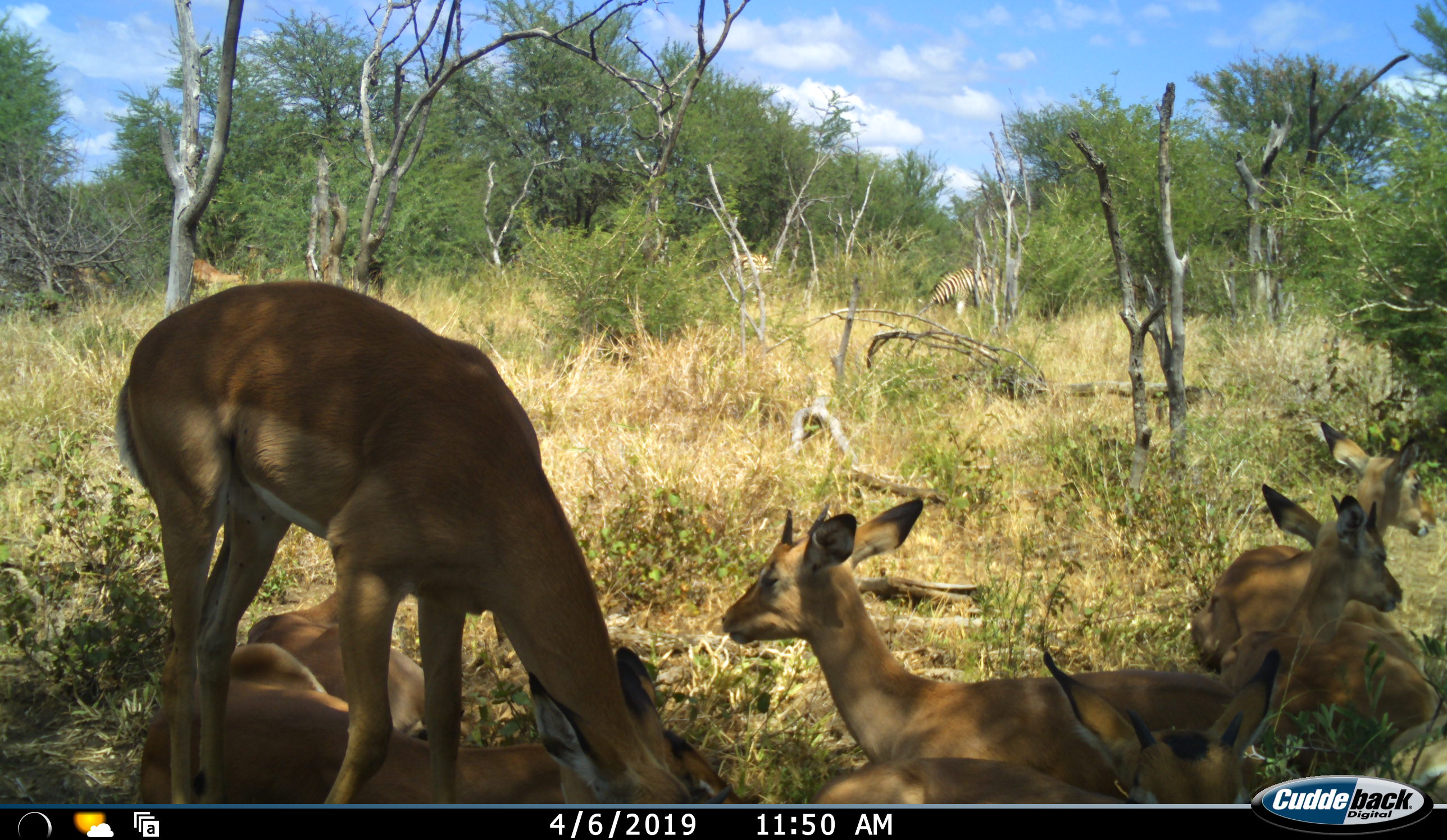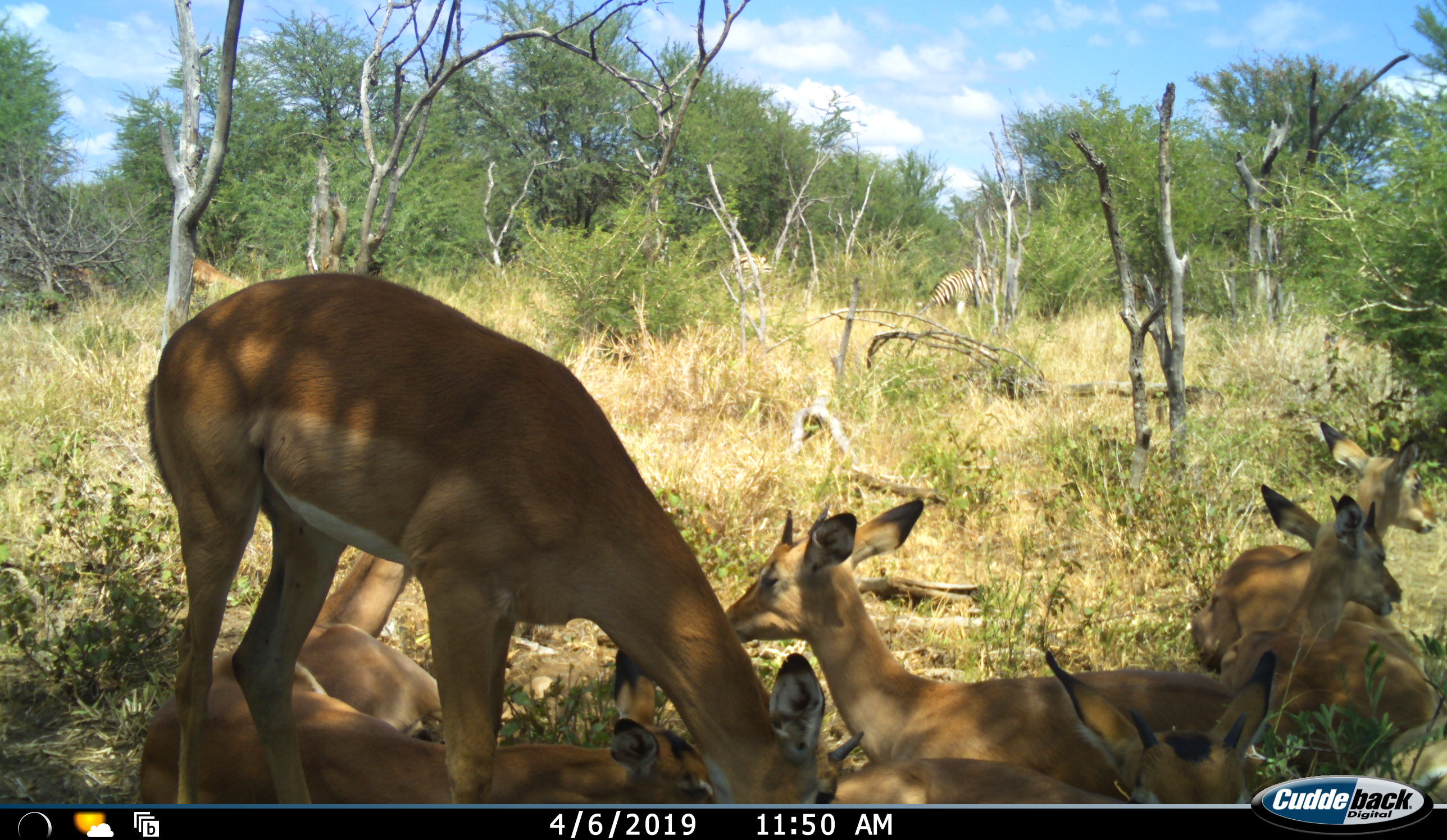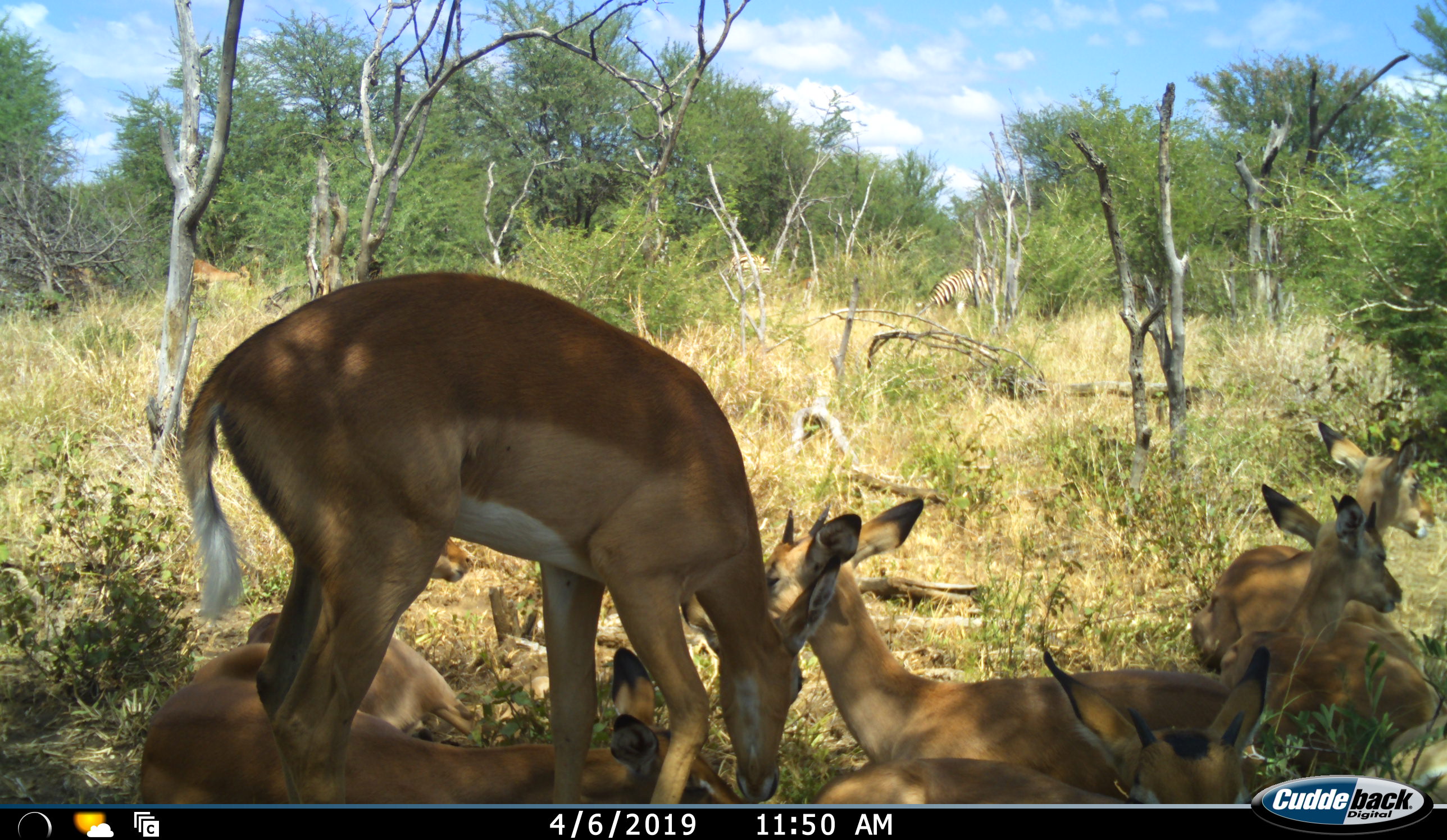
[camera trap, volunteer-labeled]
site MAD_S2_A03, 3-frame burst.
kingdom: Animalia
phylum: Chordata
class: Mammalia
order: Artiodactyla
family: Bovidae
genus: Aepyceros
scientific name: Aepyceros melampus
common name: impala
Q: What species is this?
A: Impala (Aepyceros melampus).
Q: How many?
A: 8.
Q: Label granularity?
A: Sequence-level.